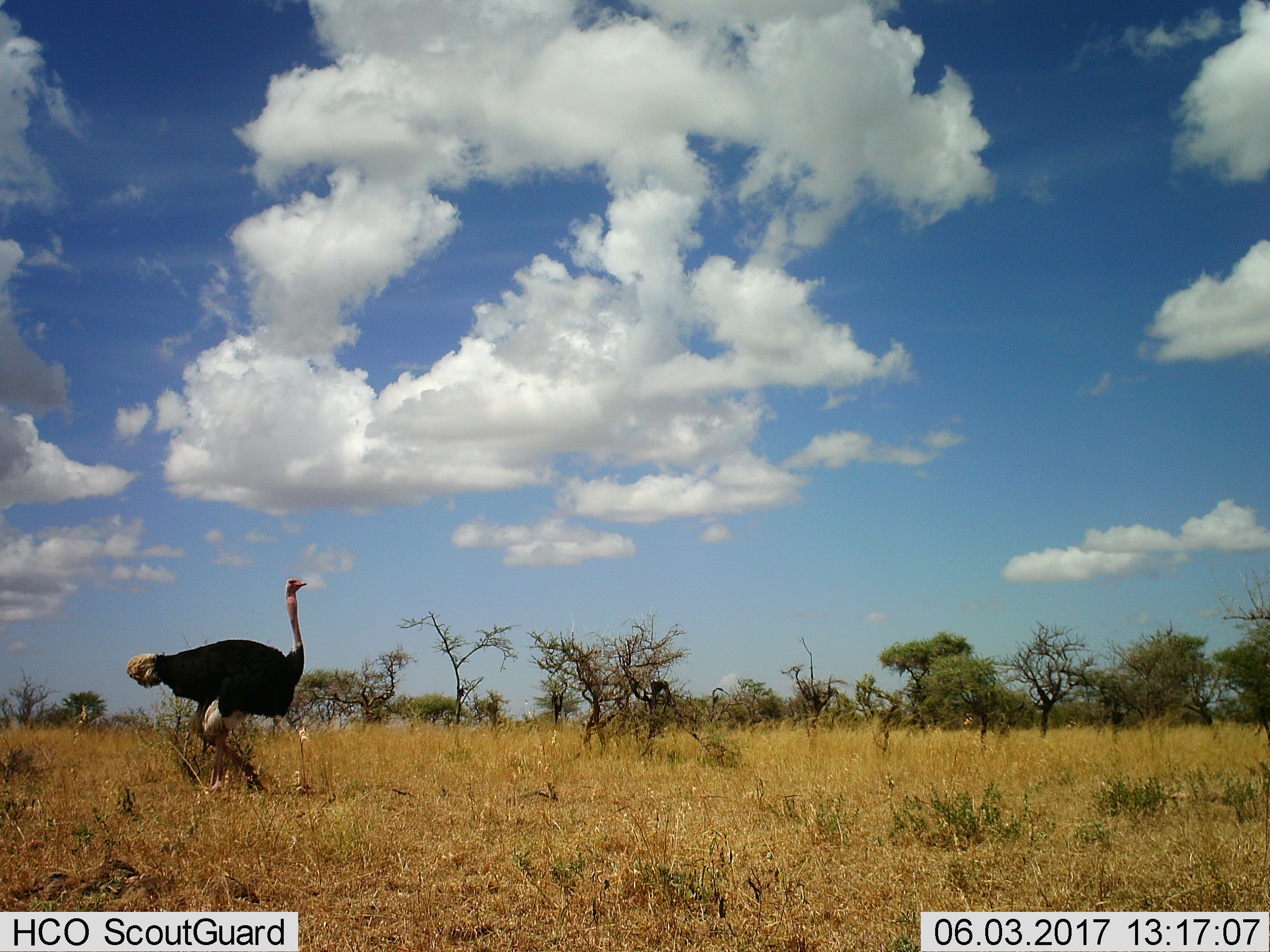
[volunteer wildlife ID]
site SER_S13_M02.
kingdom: Animalia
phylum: Chordata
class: Aves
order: Struthioniformes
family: Struthionidae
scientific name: Struthionidae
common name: ostrich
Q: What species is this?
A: Ostrich (Struthionidae).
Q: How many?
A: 1.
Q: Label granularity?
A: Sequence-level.